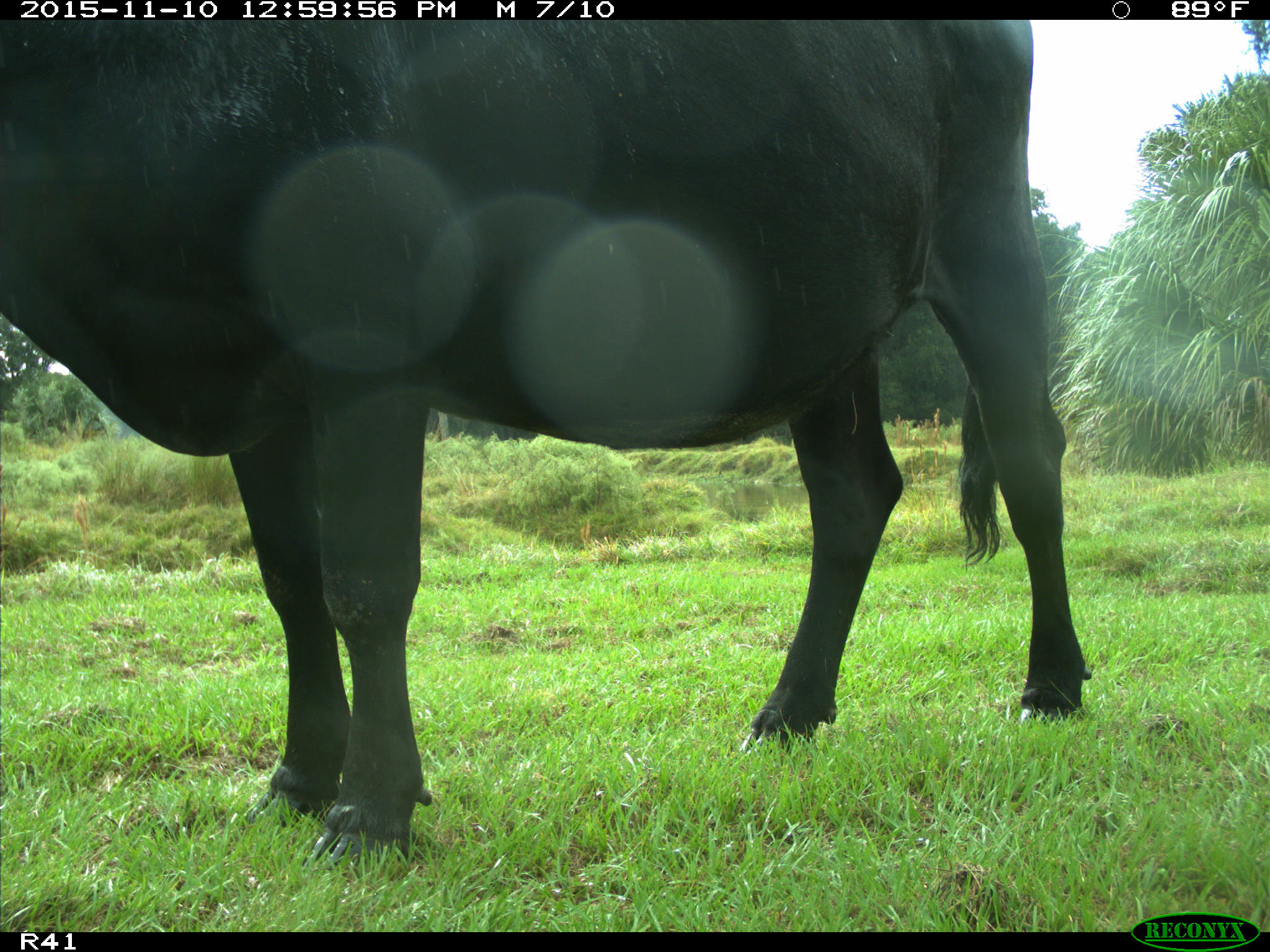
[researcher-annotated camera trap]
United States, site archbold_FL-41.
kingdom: Animalia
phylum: Chordata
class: Mammalia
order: Artiodactyla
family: Bovidae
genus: Bos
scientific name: Bos taurus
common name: domestic cow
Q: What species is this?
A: Bos taurus (domestic cow).